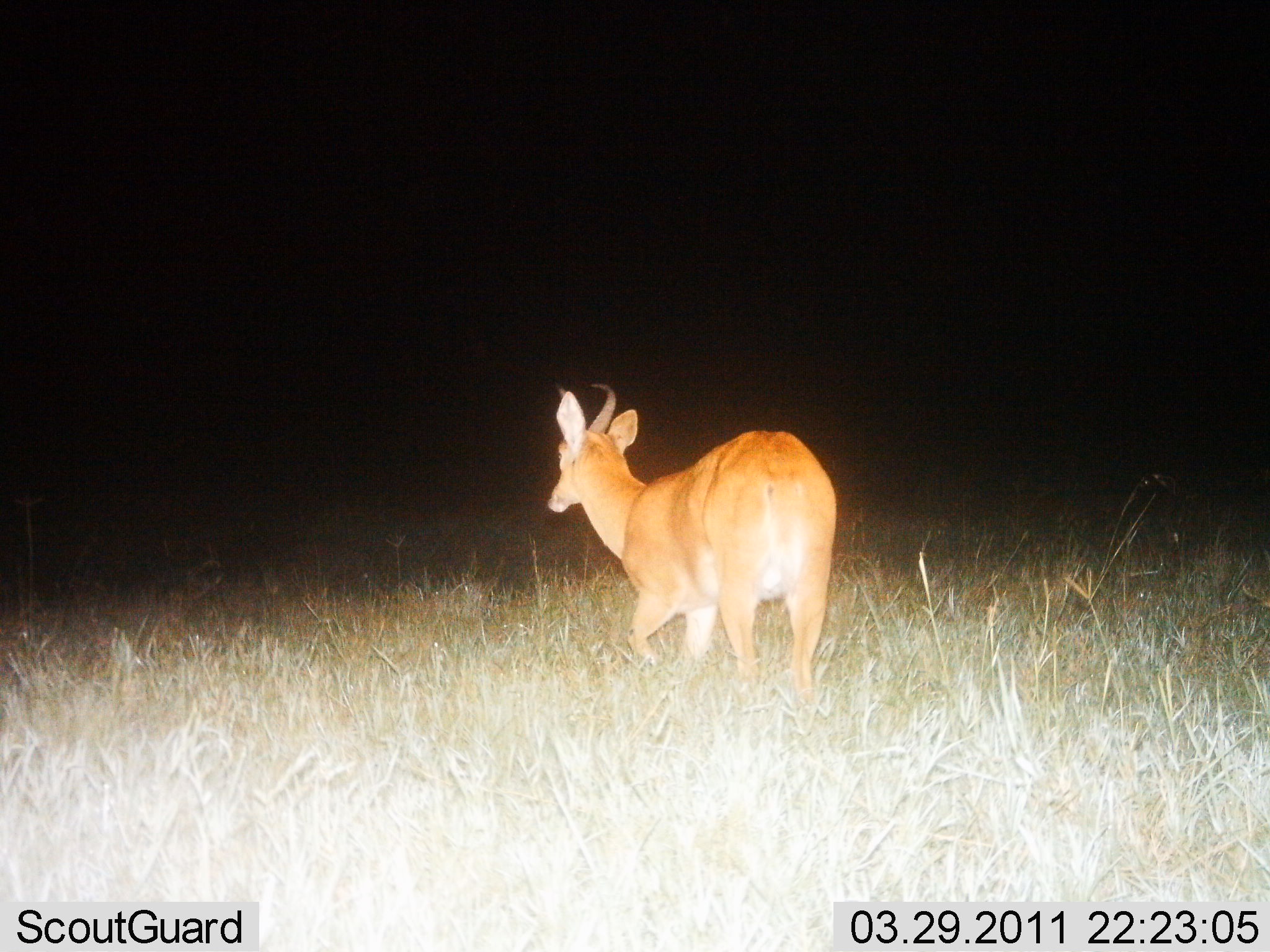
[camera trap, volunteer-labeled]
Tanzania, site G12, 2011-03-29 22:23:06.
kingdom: Animalia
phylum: Chordata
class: Mammalia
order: Artiodactyla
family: Bovidae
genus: Redunca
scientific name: Redunca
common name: reedbuck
Reedbuck (Redunca), count 1. Behavior (volunteer vote fractions): standing 27%, resting 0%, moving 73%, interacting 0%. Young present (vote fraction): 0%. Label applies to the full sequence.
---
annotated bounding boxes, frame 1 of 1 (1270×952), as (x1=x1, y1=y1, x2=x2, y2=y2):
animal: (x1=538, y1=377, x2=843, y2=733)